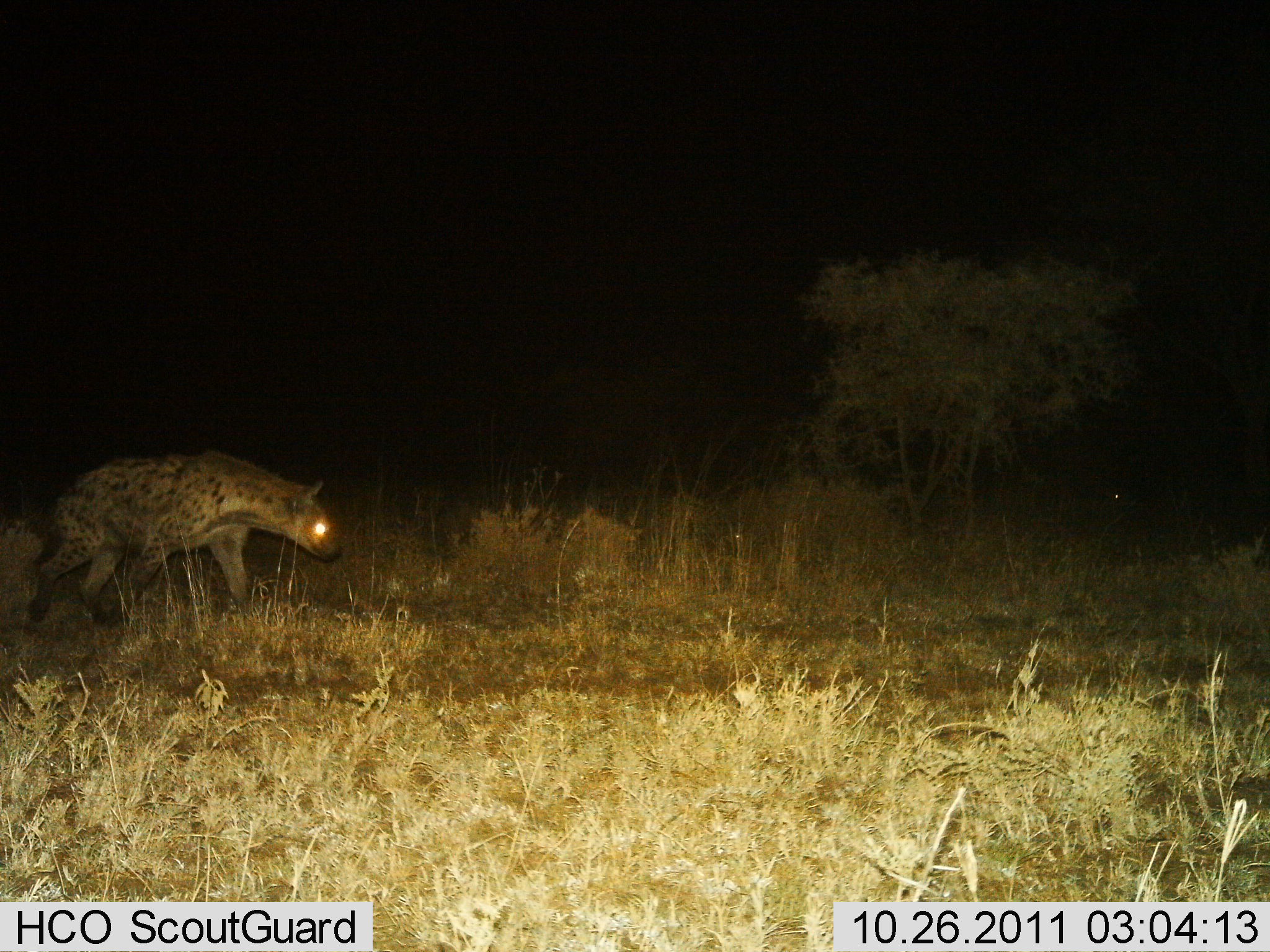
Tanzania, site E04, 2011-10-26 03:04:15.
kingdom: Animalia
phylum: Chordata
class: Mammalia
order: Carnivora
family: Hyaenidae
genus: Crocuta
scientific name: Crocuta crocuta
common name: spotted hyena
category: hyenaspotted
Hyenaspotted (spotted hyena) (Crocuta crocuta), count 1. Behavior (volunteer vote fractions): standing 23%, resting 0%, moving 77%, interacting 0%. Young present (vote fraction): 0%. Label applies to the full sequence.